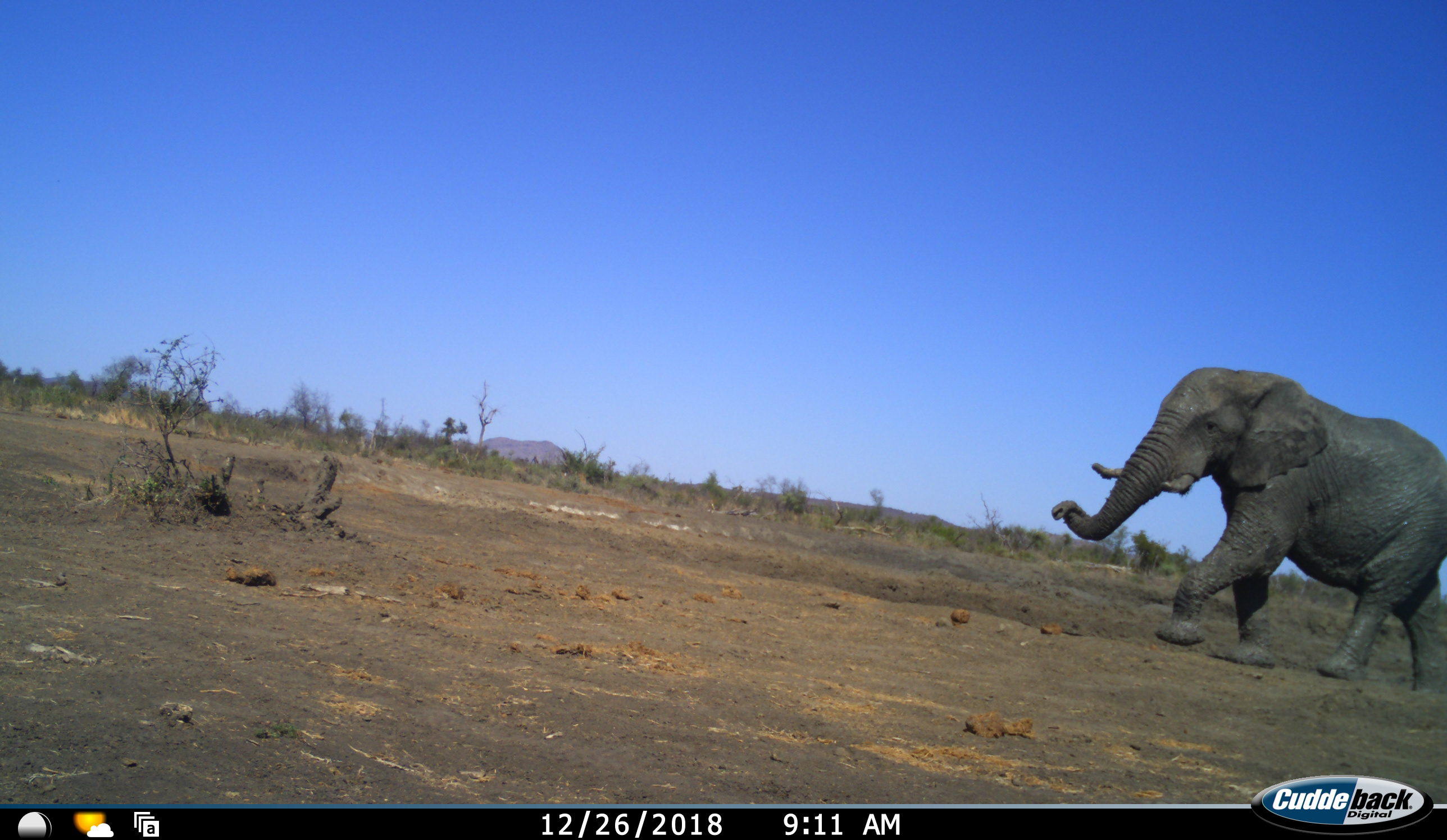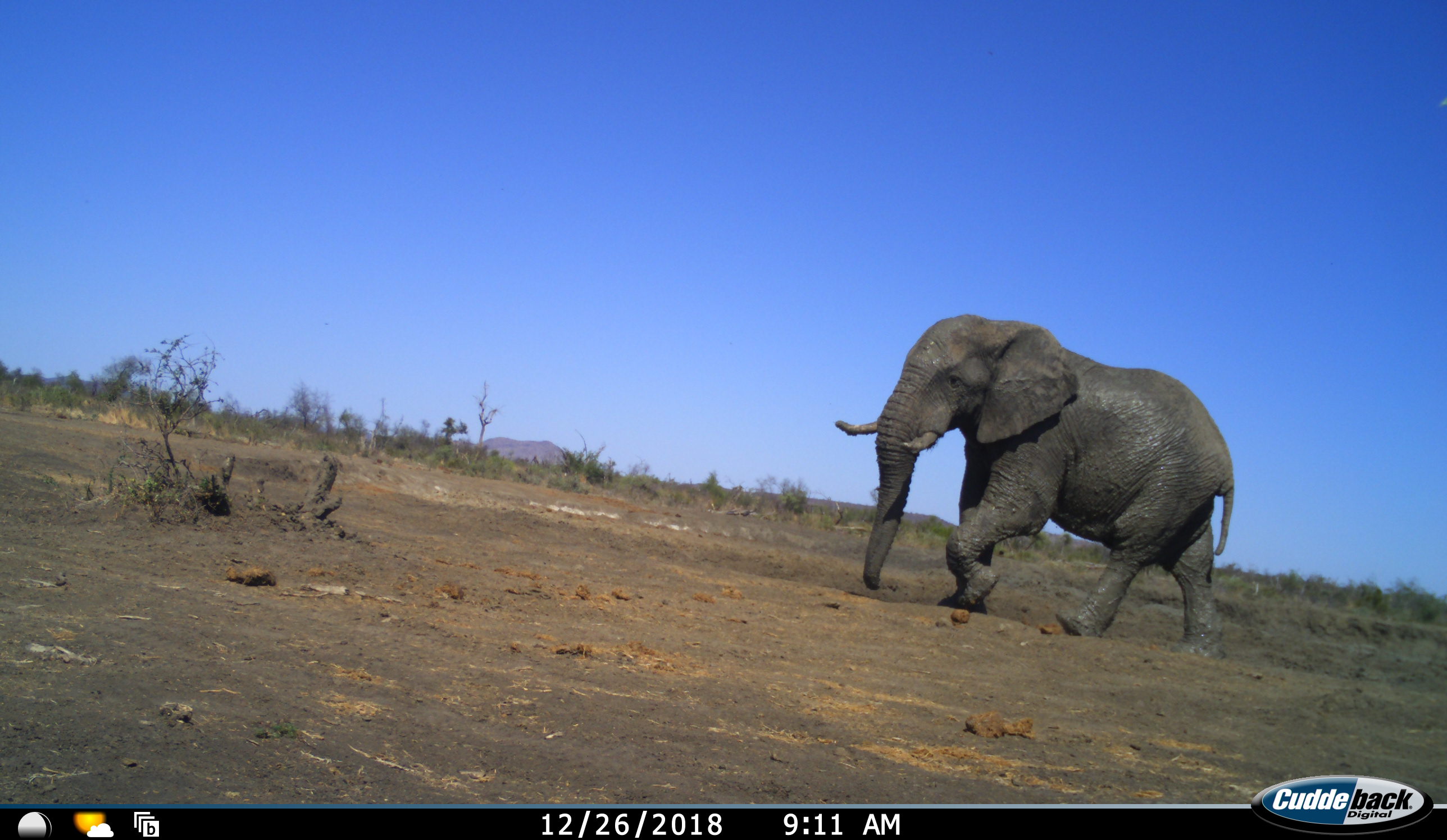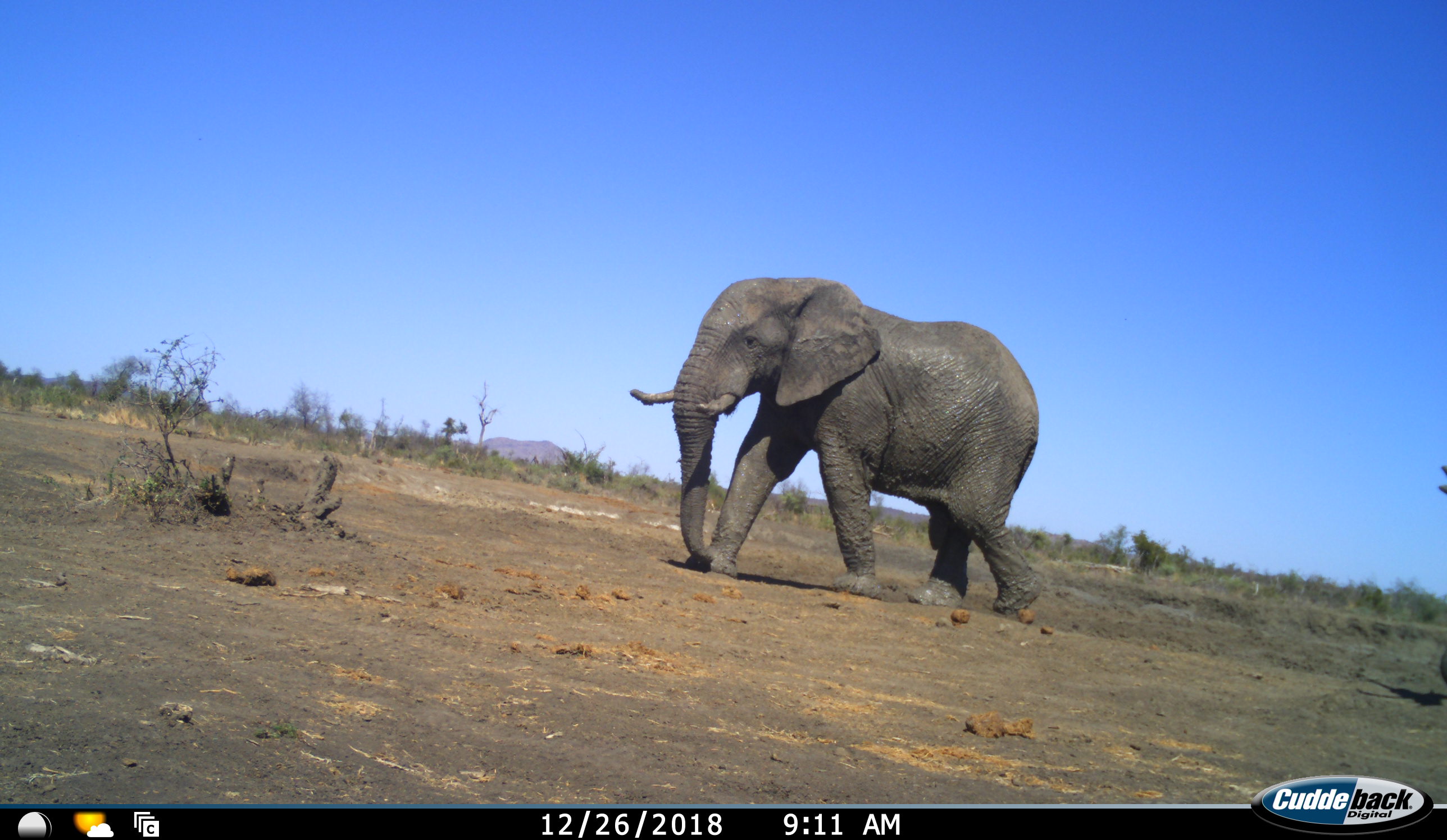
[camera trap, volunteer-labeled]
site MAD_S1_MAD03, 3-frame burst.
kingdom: Animalia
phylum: Chordata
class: Mammalia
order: Proboscidea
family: Elephantidae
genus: Loxodonta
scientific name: Loxodonta africana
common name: african bush elephant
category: elephant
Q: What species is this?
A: Elephant (african bush elephant) (Loxodonta africana).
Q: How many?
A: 2.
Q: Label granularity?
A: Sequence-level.